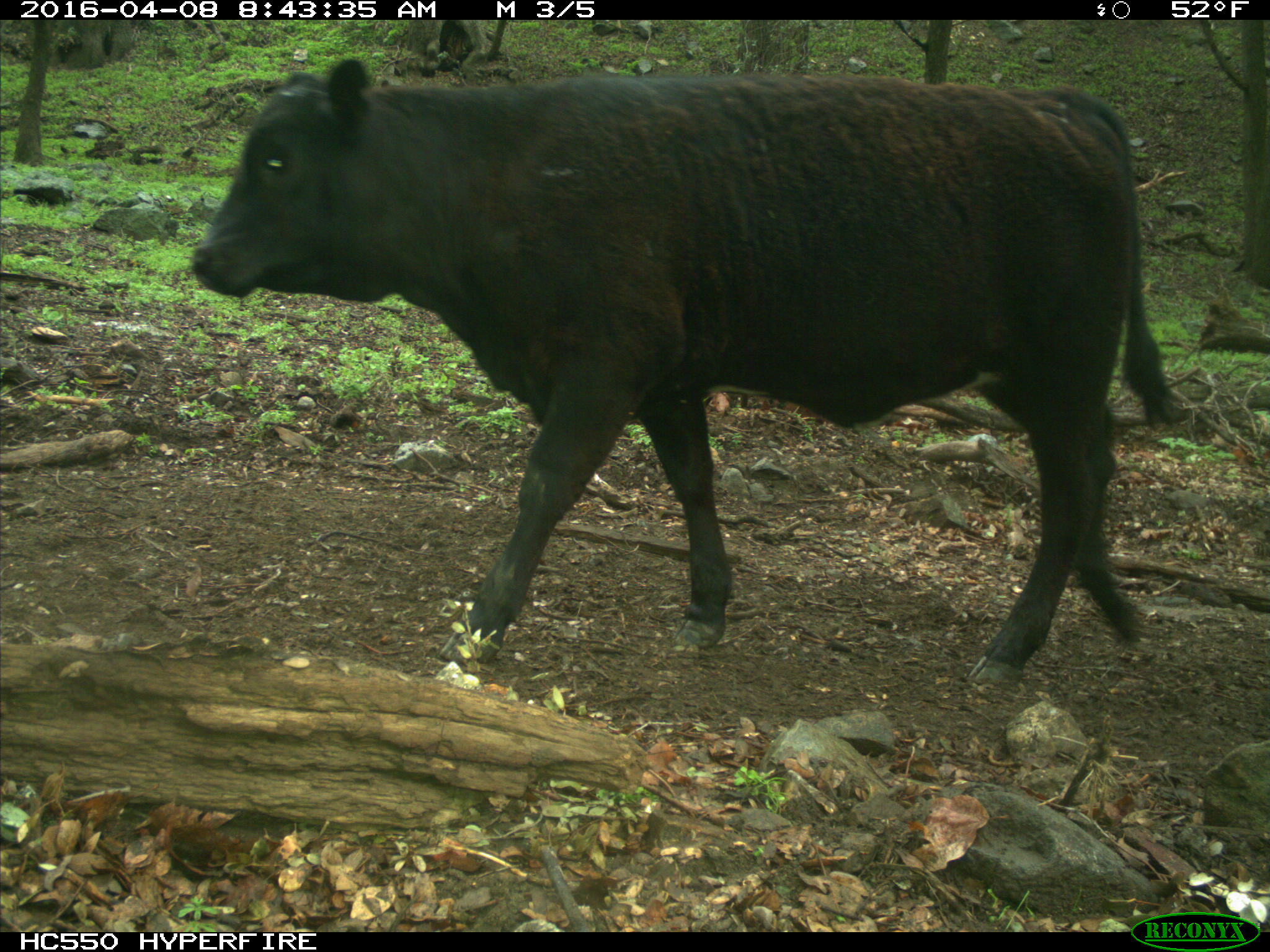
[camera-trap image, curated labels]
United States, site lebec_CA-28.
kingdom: Animalia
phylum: Chordata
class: Mammalia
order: Artiodactyla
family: Bovidae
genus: Bos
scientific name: Bos taurus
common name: domestic cow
Bos taurus (domestic cow).